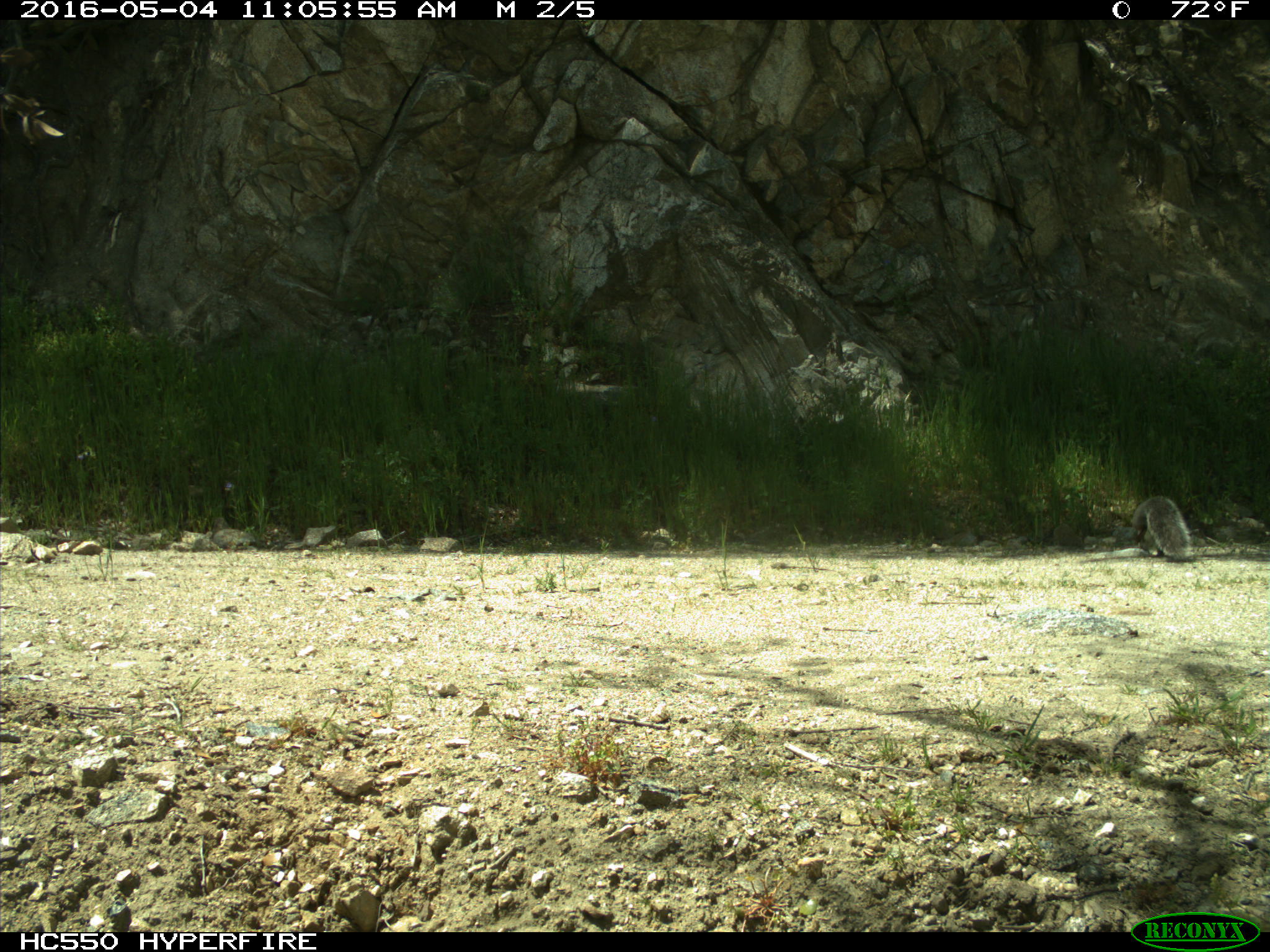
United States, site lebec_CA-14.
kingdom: Animalia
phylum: Chordata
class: Mammalia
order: Rodentia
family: Sciuridae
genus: Sciurus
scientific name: Sciurus carolinensis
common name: eastern gray squirrel